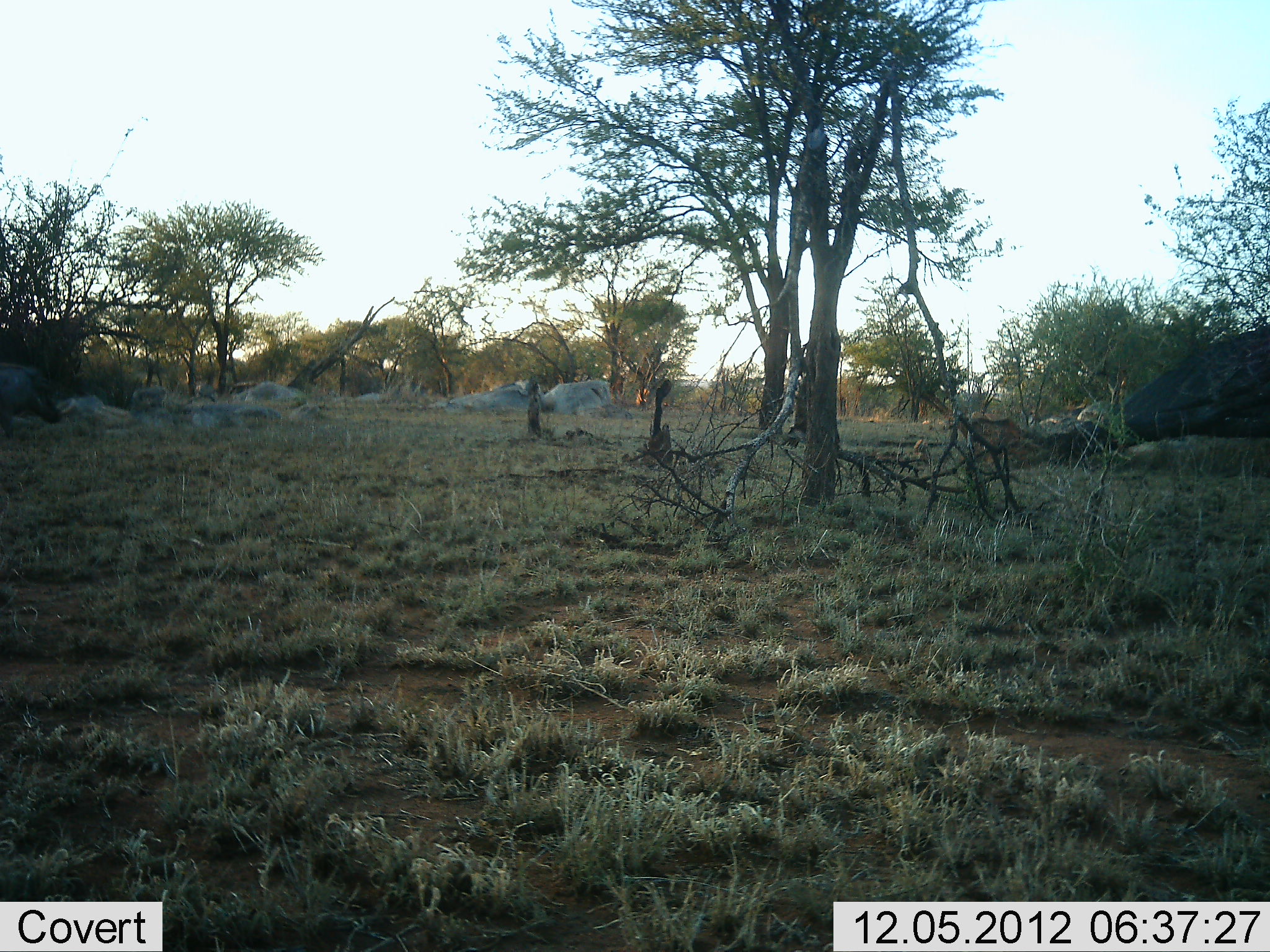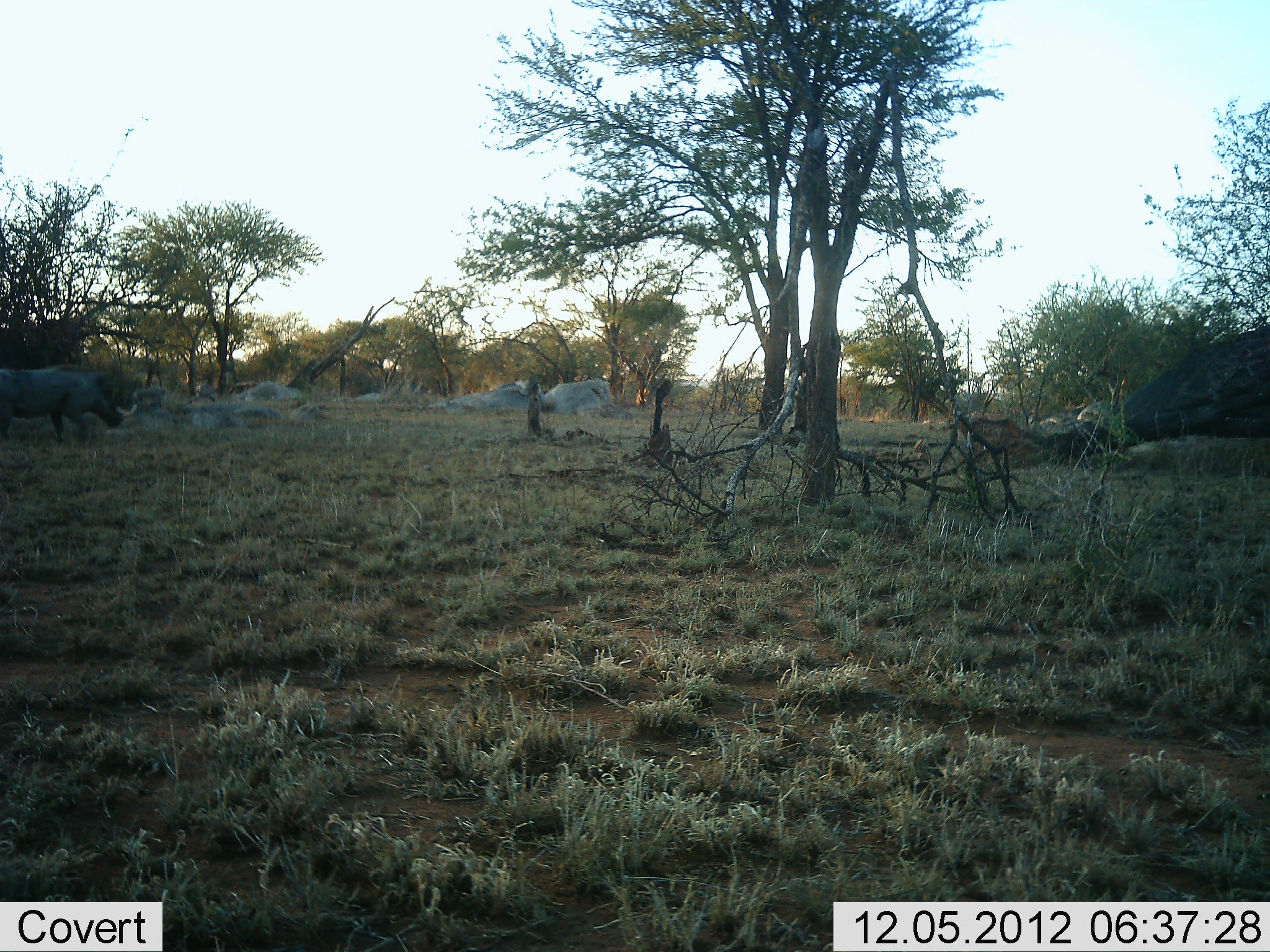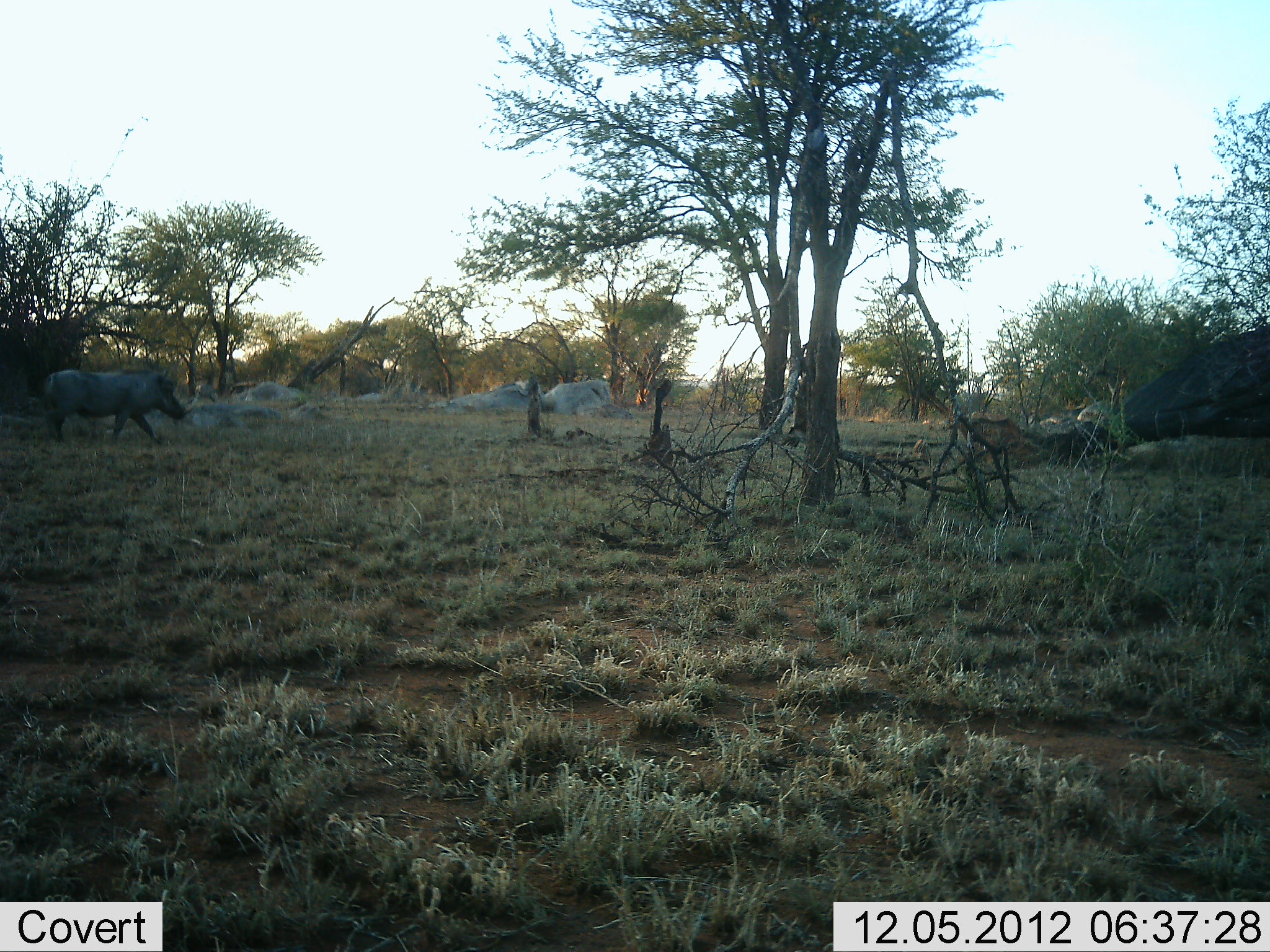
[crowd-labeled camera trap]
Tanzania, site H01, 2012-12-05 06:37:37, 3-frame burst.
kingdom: Animalia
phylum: Chordata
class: Mammalia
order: Artiodactyla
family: Suidae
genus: Phacochoerus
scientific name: Phacochoerus africanus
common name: warthog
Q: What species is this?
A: Warthog (Phacochoerus africanus).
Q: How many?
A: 1.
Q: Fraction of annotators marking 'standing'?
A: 0%.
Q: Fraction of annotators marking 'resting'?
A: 0%.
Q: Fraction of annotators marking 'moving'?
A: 100%.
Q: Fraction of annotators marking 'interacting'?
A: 0%.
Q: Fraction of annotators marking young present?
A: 0%.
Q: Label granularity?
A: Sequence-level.